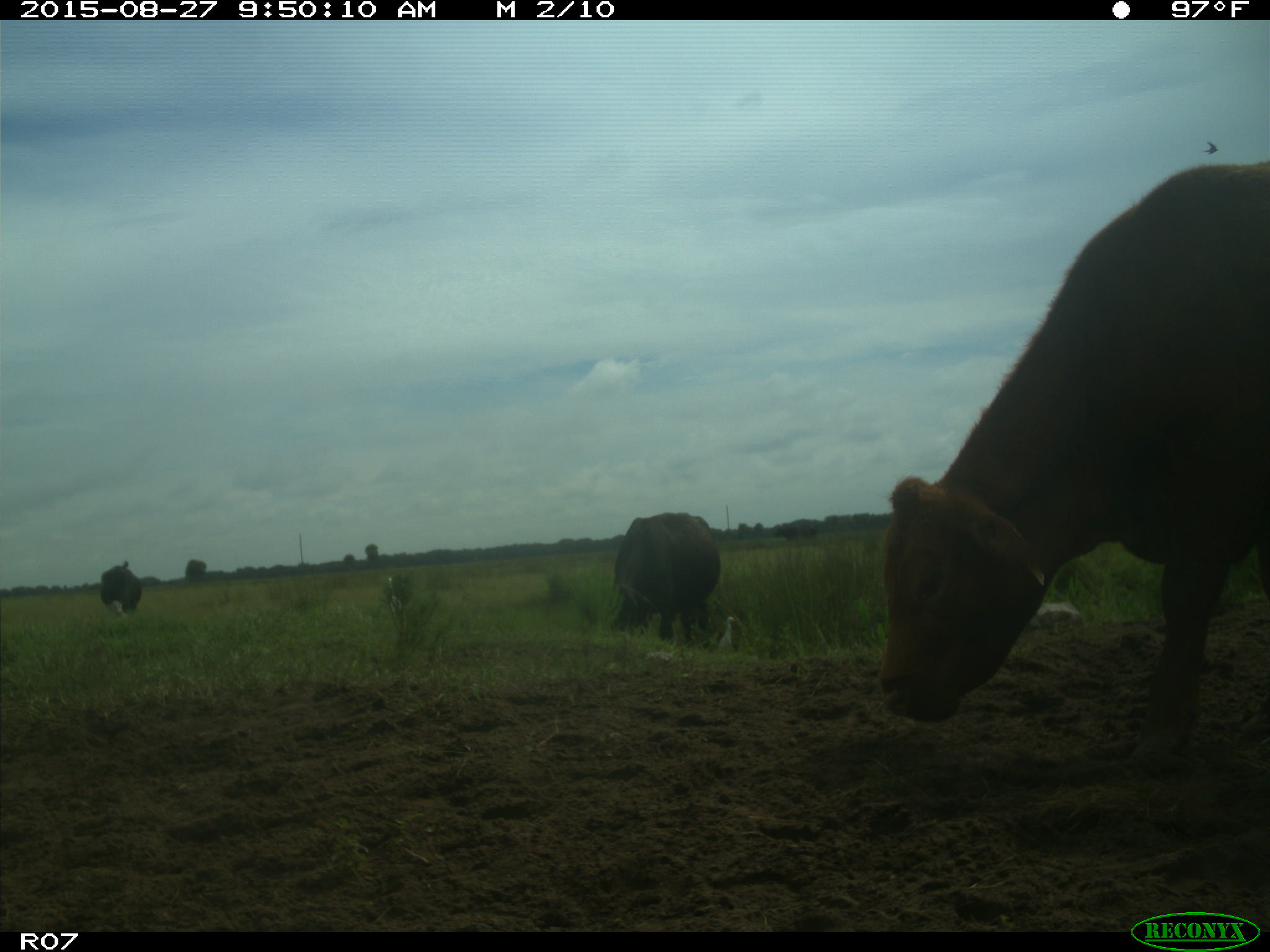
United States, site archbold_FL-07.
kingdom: Animalia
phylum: Chordata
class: Mammalia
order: Artiodactyla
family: Bovidae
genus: Bos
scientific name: Bos taurus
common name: domestic cow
Bos taurus (domestic cow).